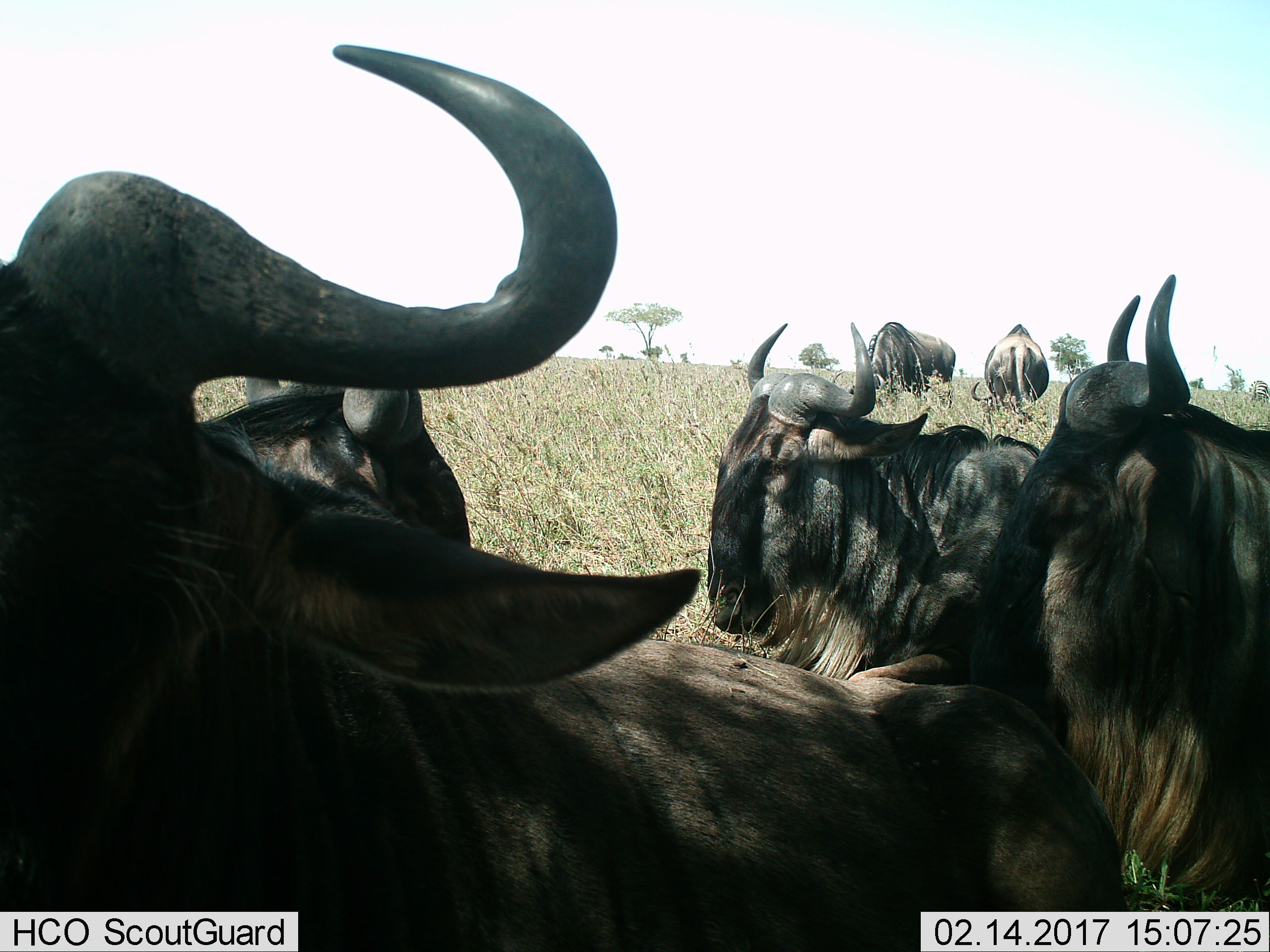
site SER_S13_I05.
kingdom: Animalia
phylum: Chordata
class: Mammalia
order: Artiodactyla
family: Bovidae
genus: Connochaetes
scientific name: Connochaetes taurinus taurinus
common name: blue wildebeest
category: wildebeestblue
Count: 6.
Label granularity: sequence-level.